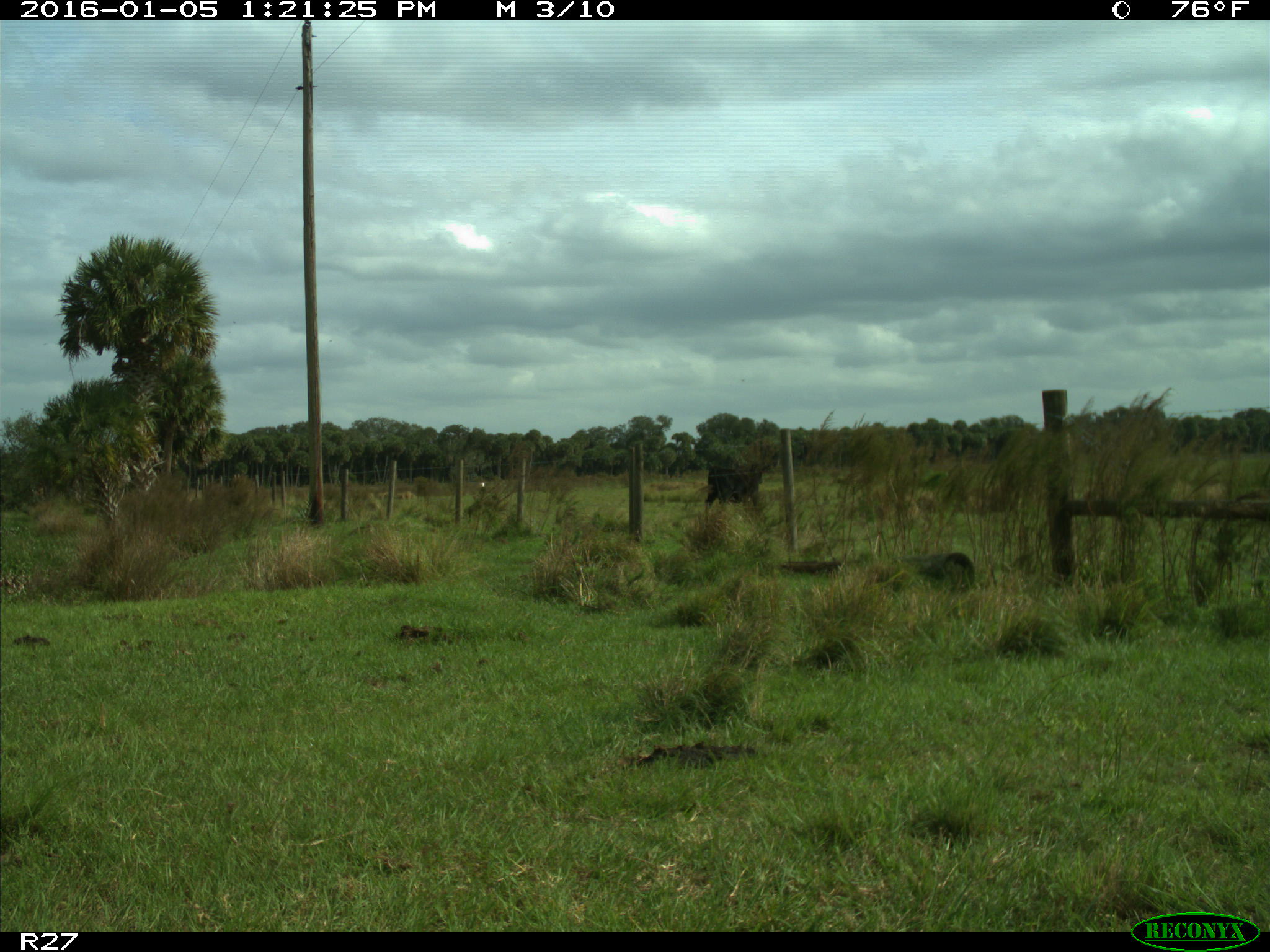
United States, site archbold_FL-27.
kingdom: Animalia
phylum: Chordata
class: Mammalia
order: Artiodactyla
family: Bovidae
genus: Bos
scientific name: Bos taurus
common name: domestic cow